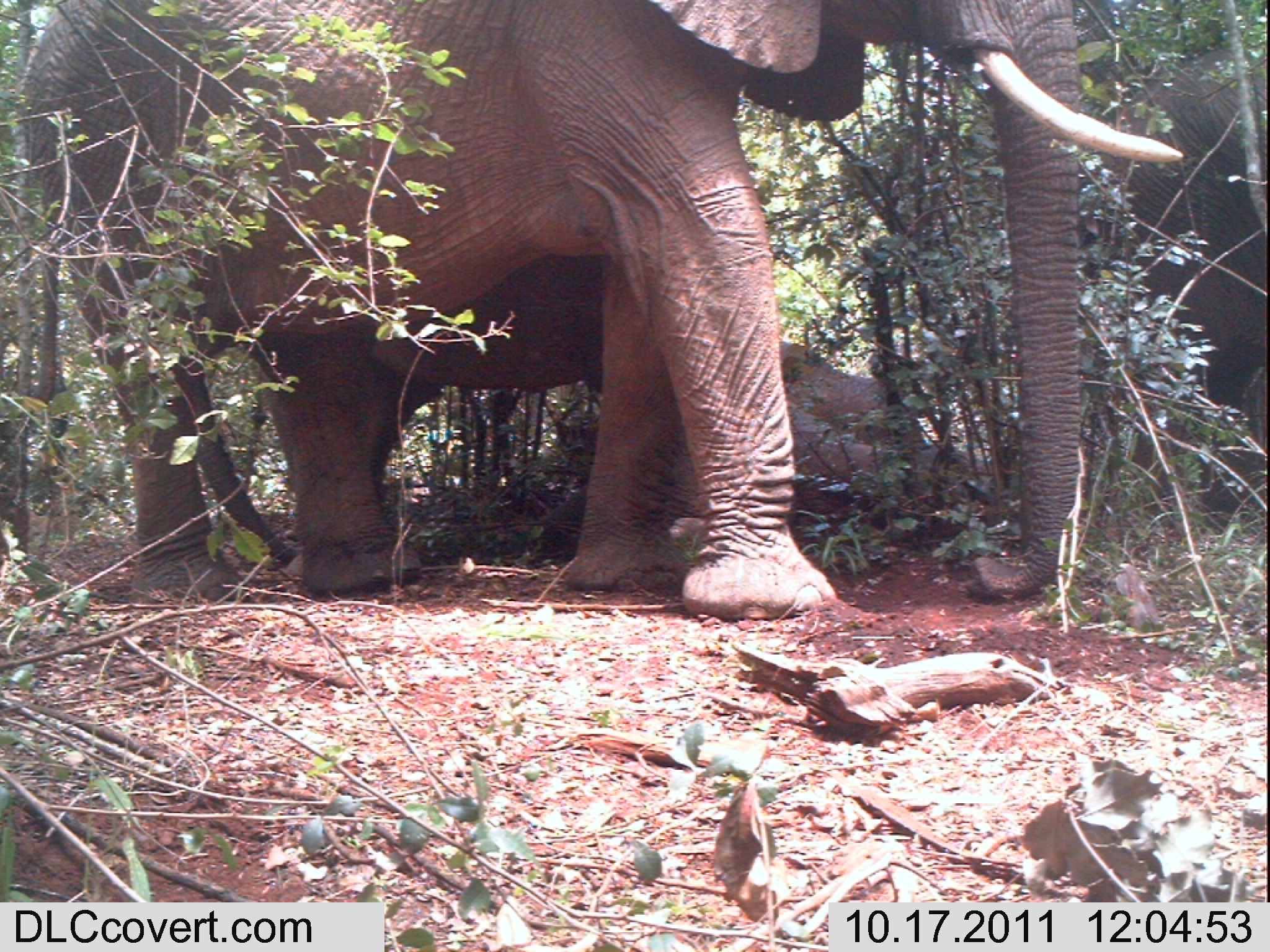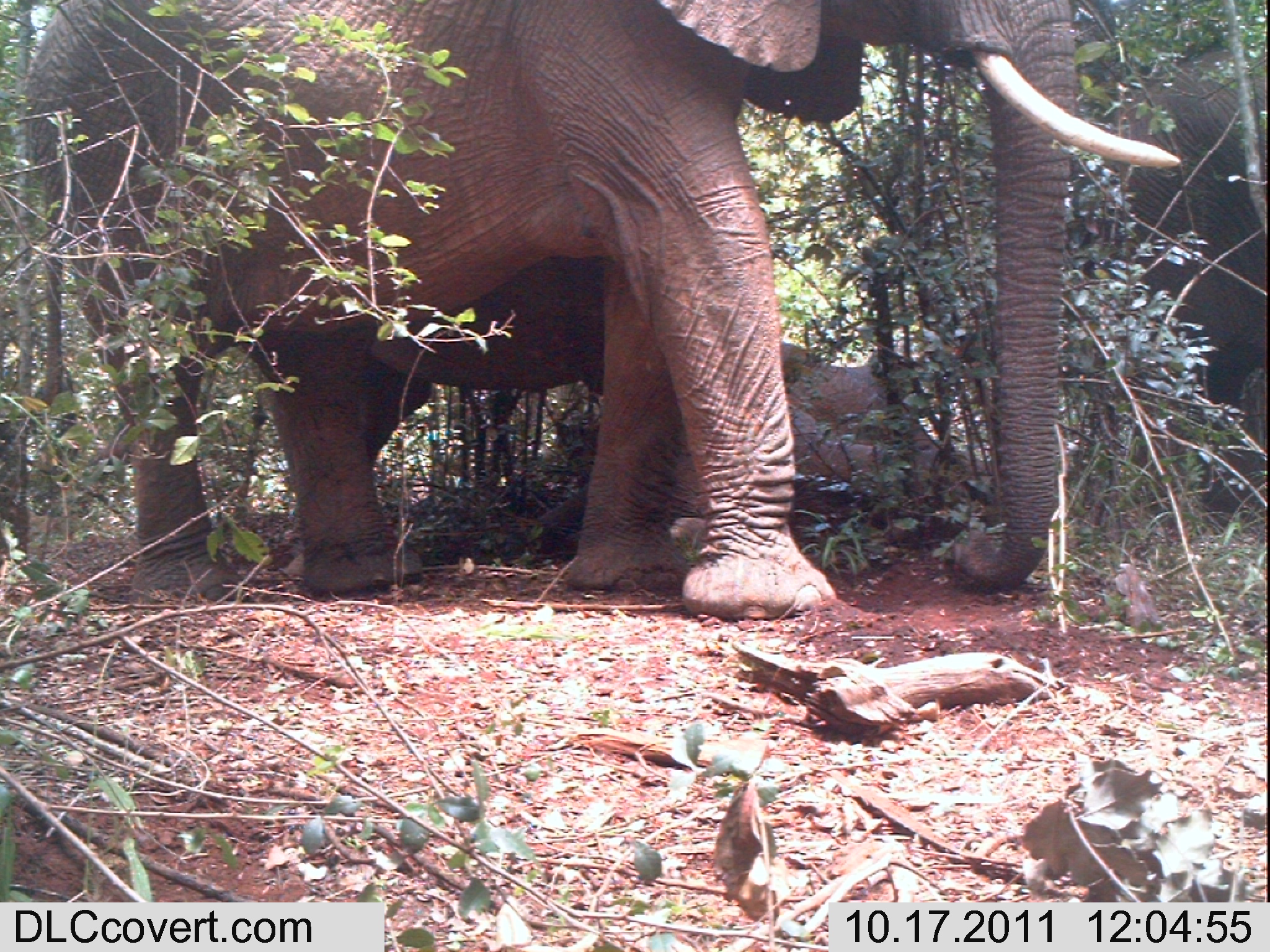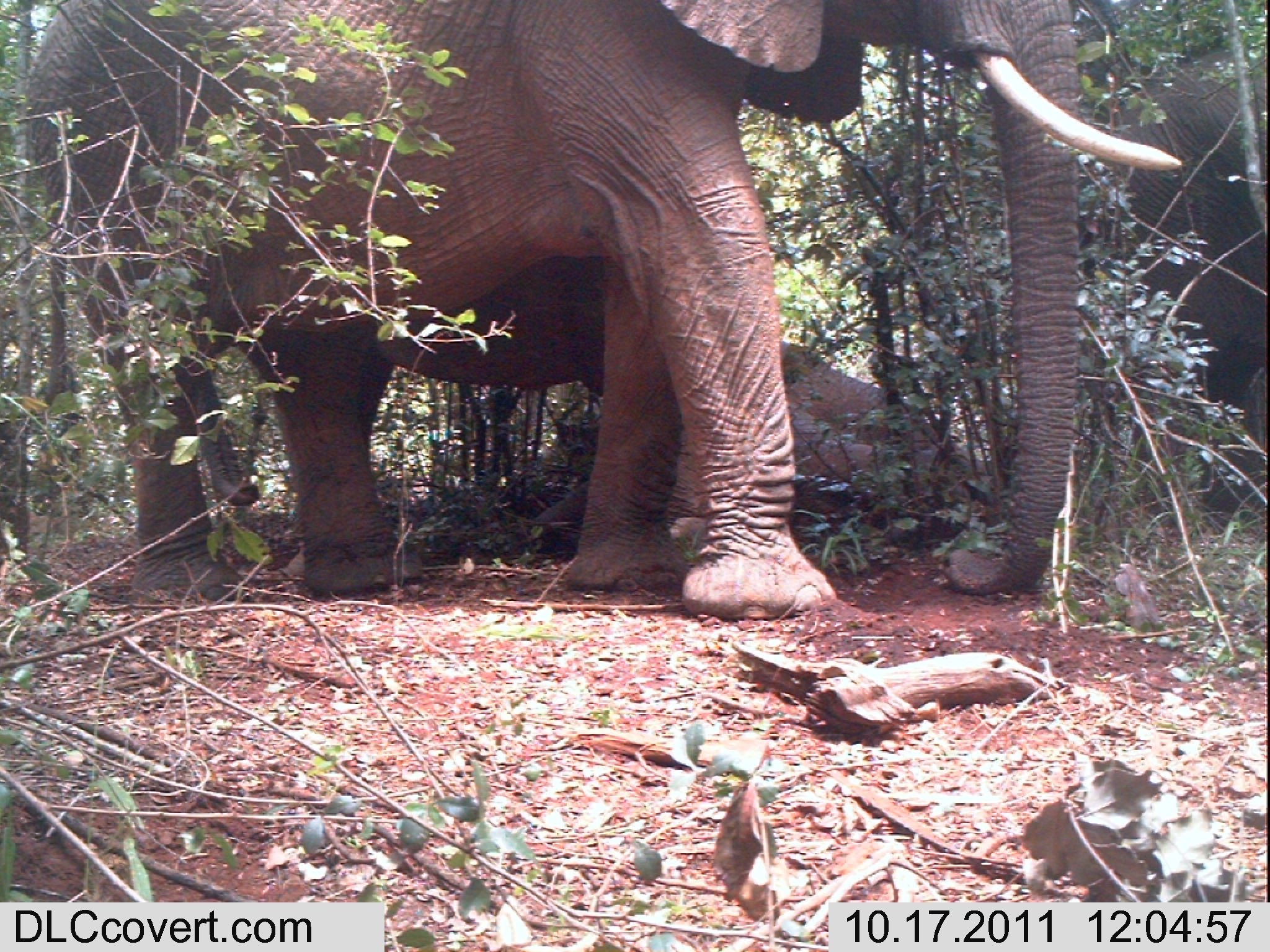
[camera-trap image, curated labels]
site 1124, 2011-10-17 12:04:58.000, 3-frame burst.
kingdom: Animalia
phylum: Chordata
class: Mammalia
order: Proboscidea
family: Elephantidae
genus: Loxodonta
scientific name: Loxodonta africana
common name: african bush elephant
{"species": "Loxodonta africana (african bush elephant)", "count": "4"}